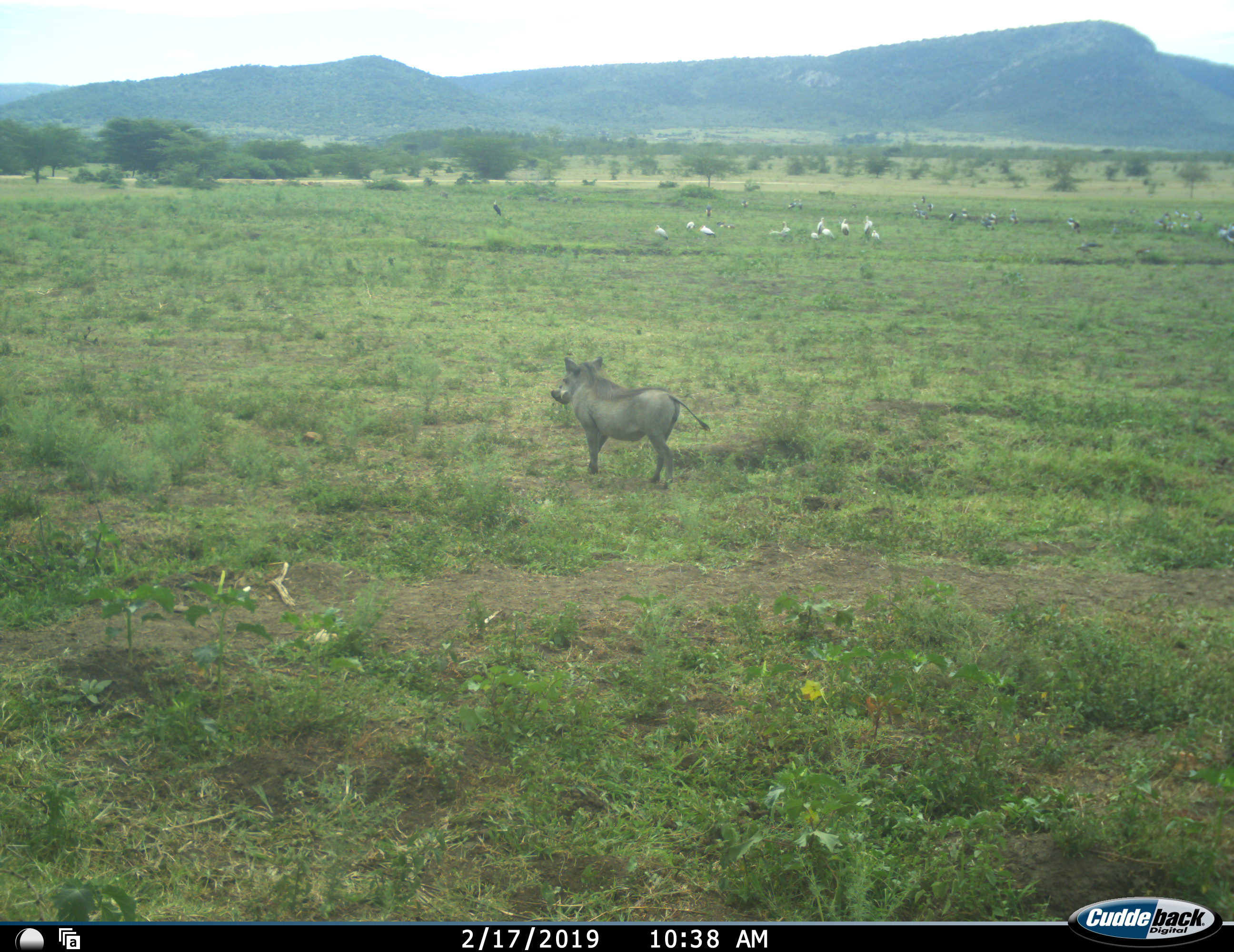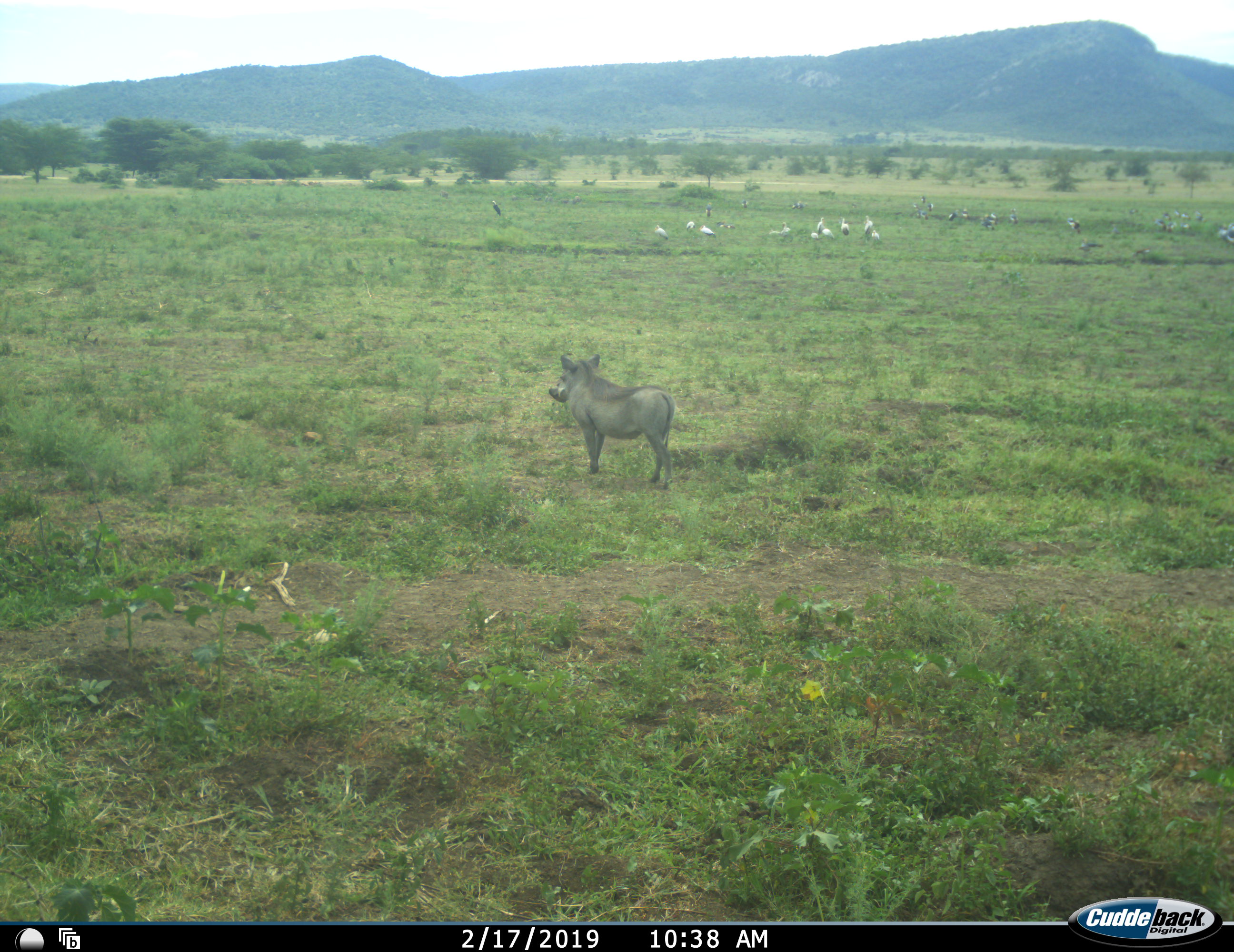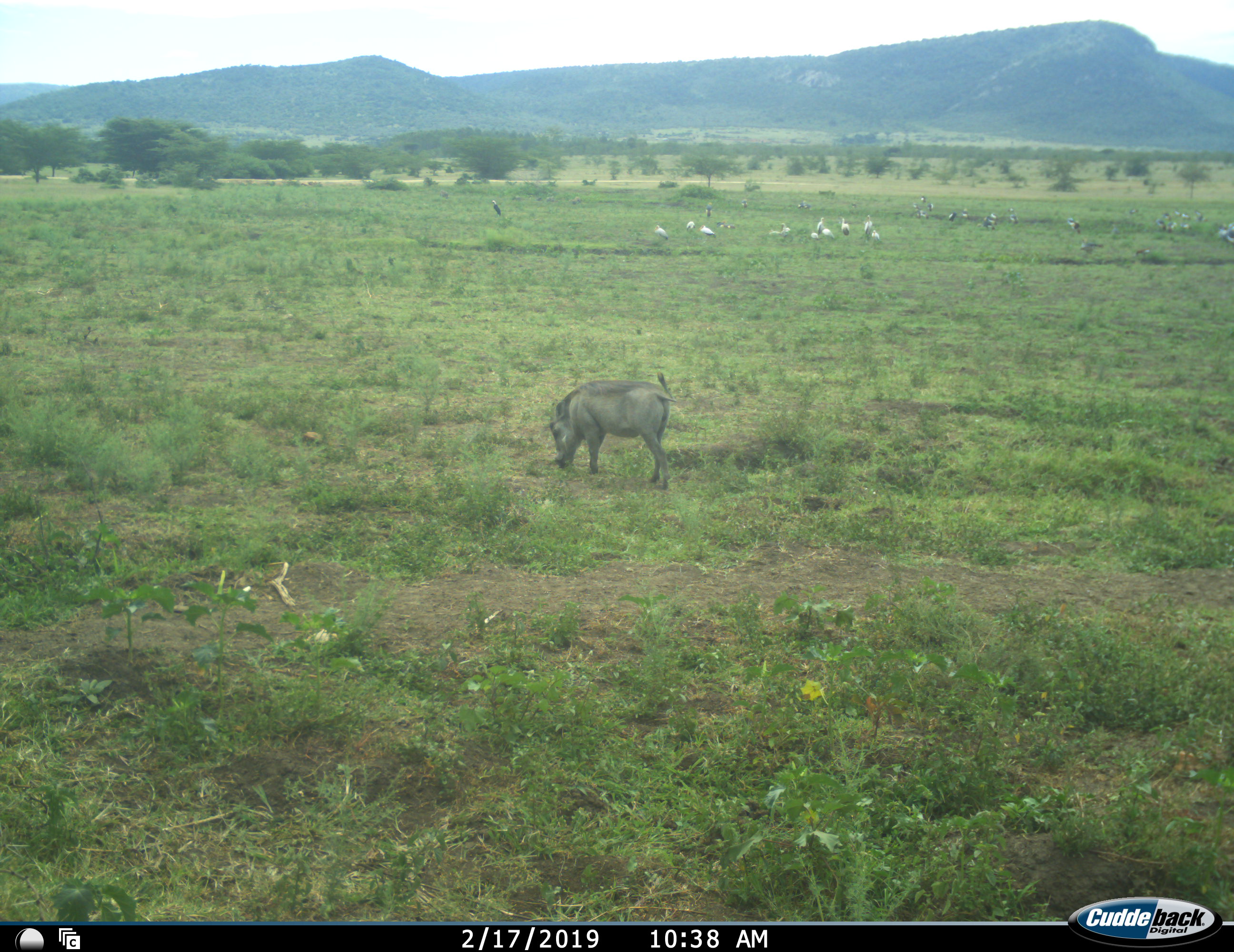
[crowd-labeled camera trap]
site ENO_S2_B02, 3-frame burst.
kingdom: Animalia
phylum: Chordata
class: Aves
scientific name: Aves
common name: bird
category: birdother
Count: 11-50.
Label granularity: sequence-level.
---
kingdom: Animalia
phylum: Chordata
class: Mammalia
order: Artiodactyla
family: Suidae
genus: Phacochoerus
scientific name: Phacochoerus africanus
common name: warthog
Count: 1.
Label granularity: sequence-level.